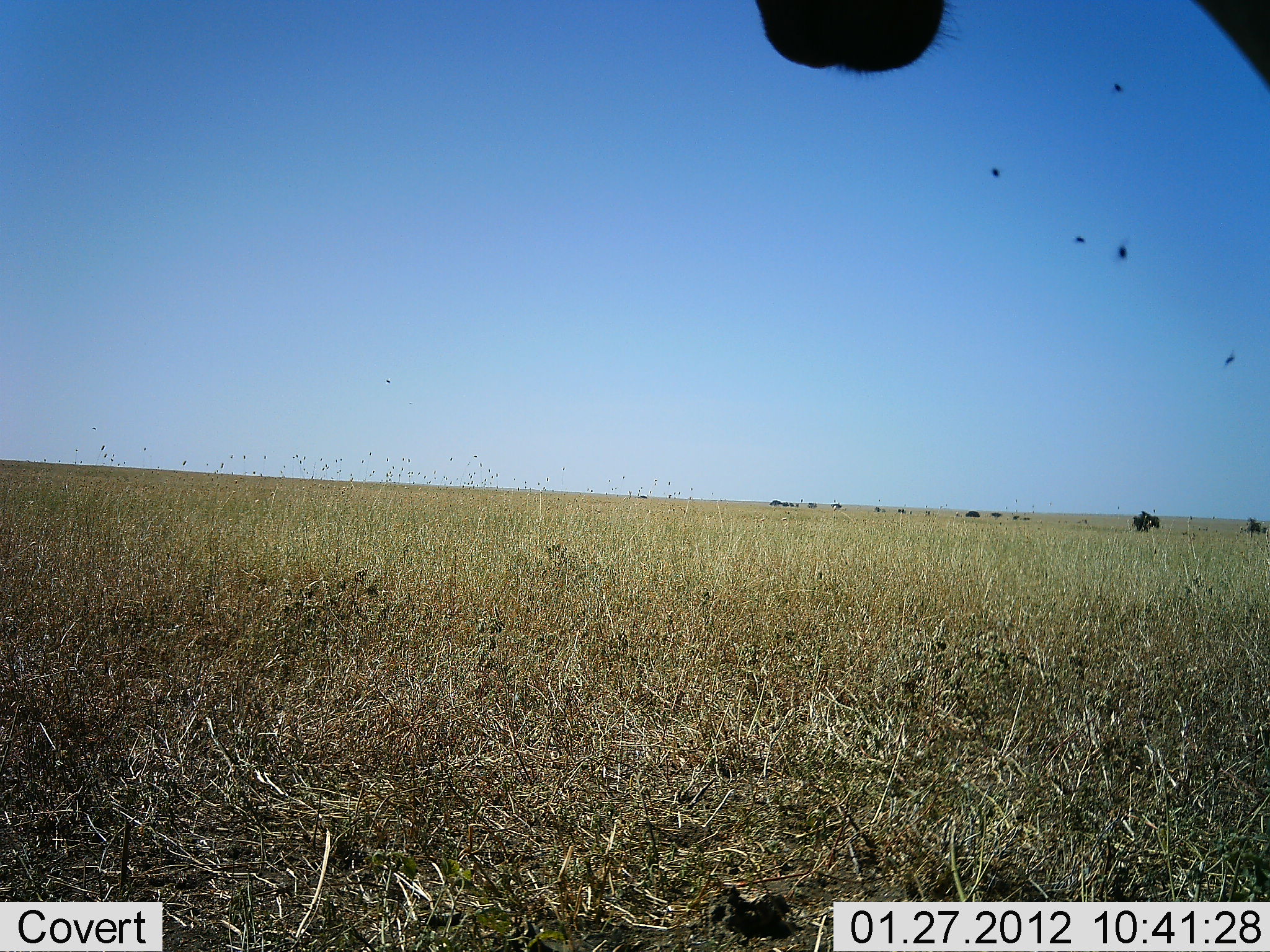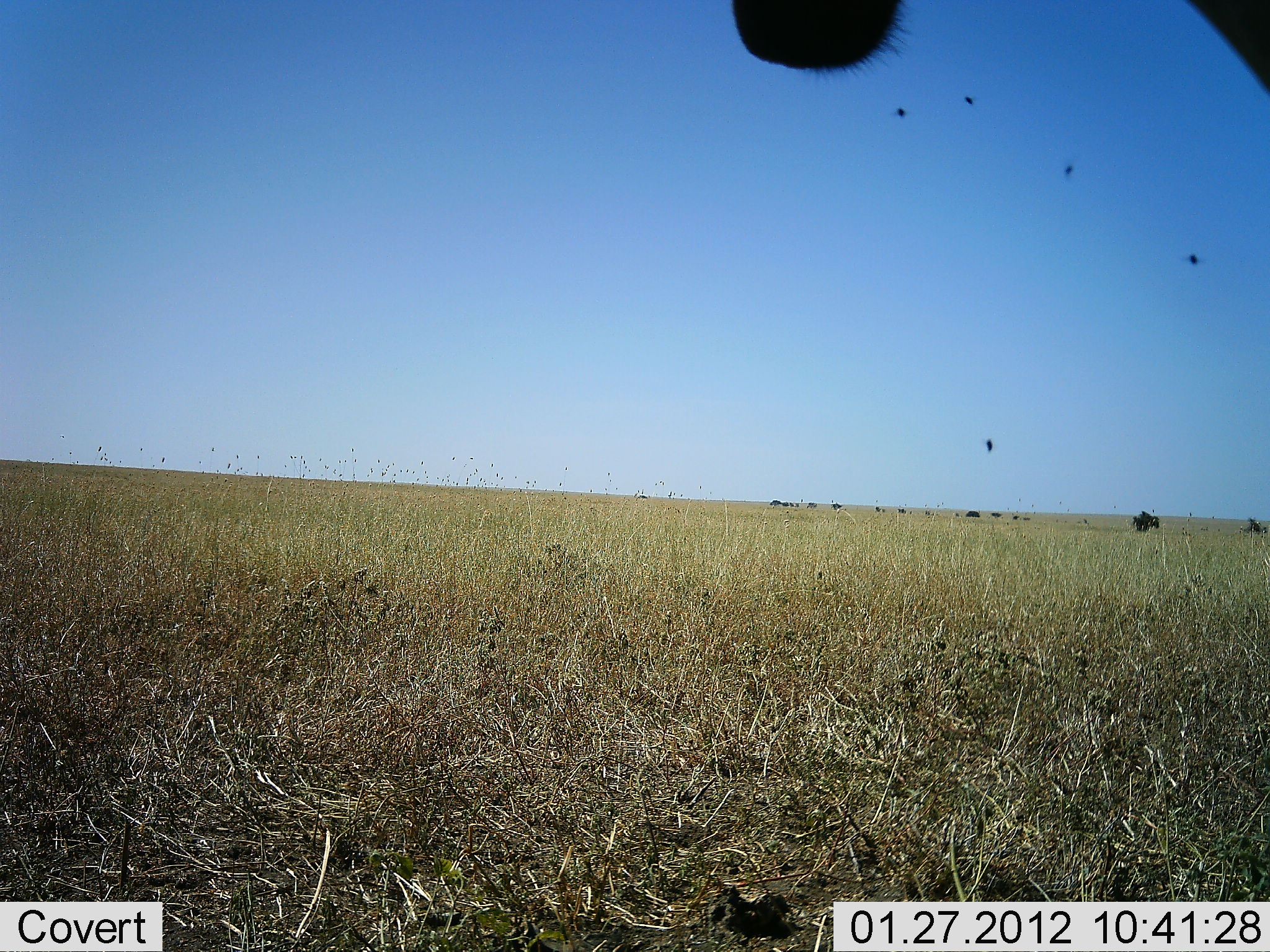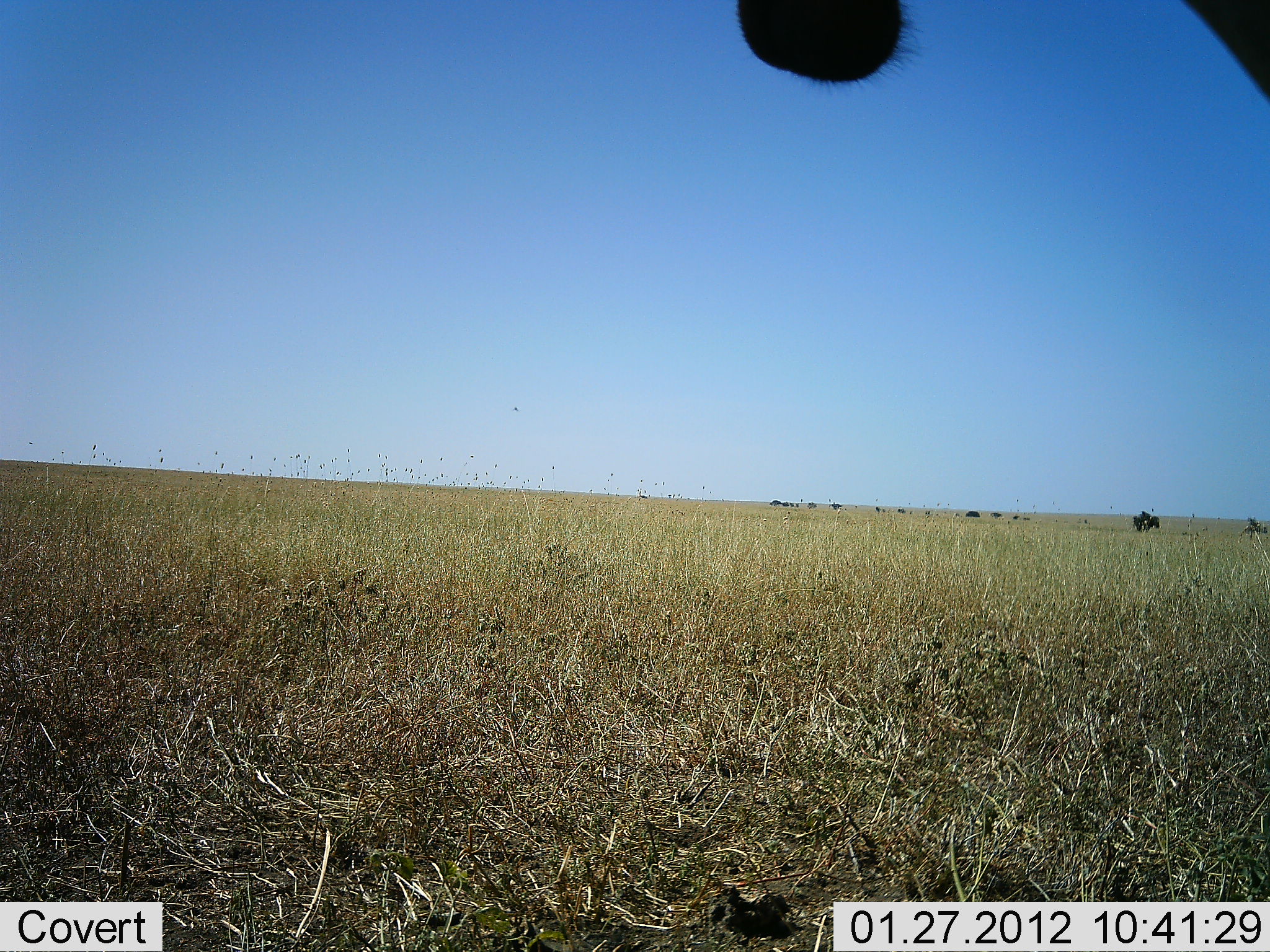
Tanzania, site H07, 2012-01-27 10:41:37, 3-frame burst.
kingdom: Animalia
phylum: Chordata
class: Mammalia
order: Artiodactyla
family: Bovidae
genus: Alcelaphus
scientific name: Alcelaphus buselaphus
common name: hartebeest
Hartebeest (Alcelaphus buselaphus), count 1. Behavior (volunteer vote fractions): standing 100%, resting 0%, moving 0%, interacting 0%. Young present (vote fraction): 0%. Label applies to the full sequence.